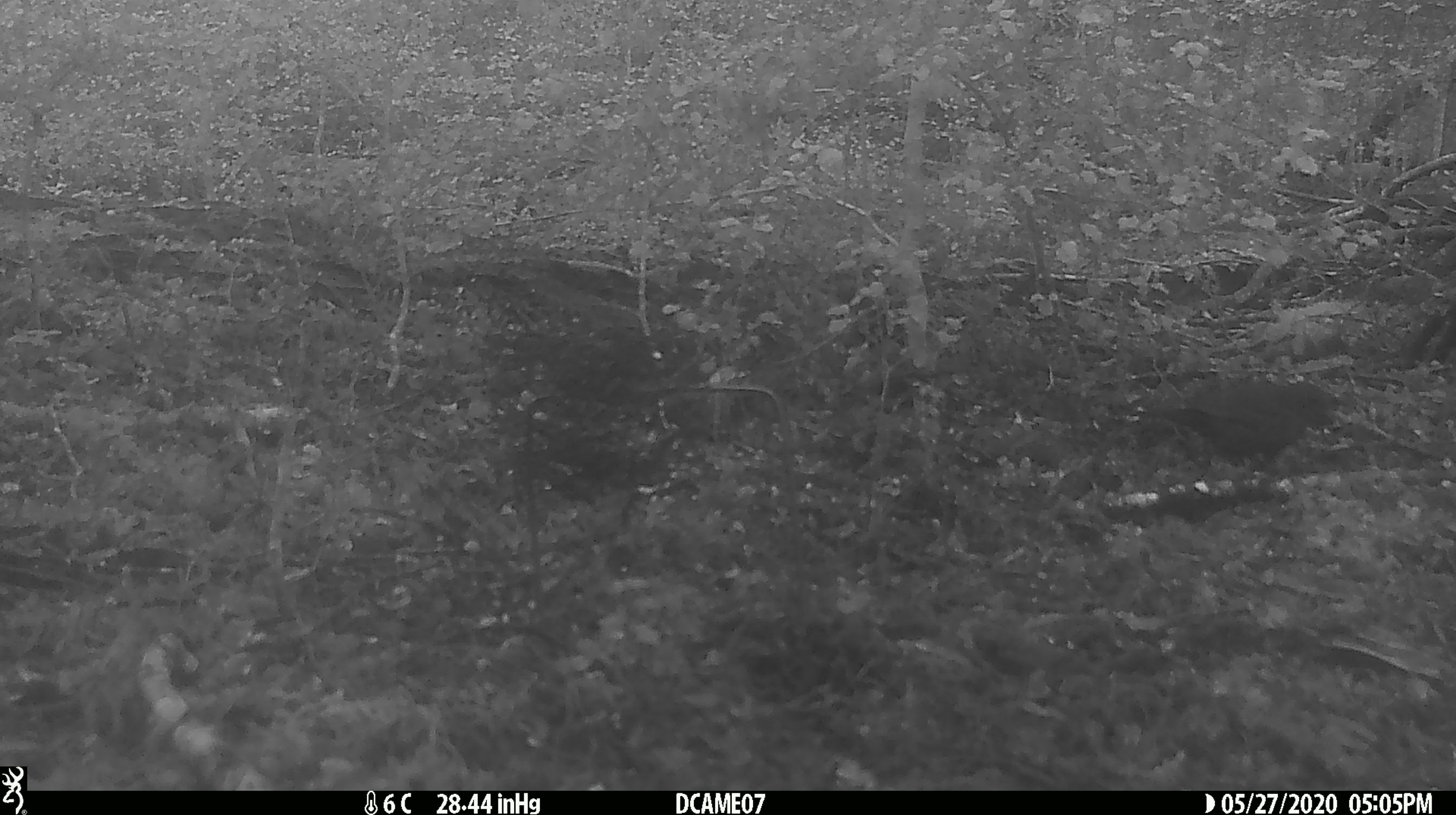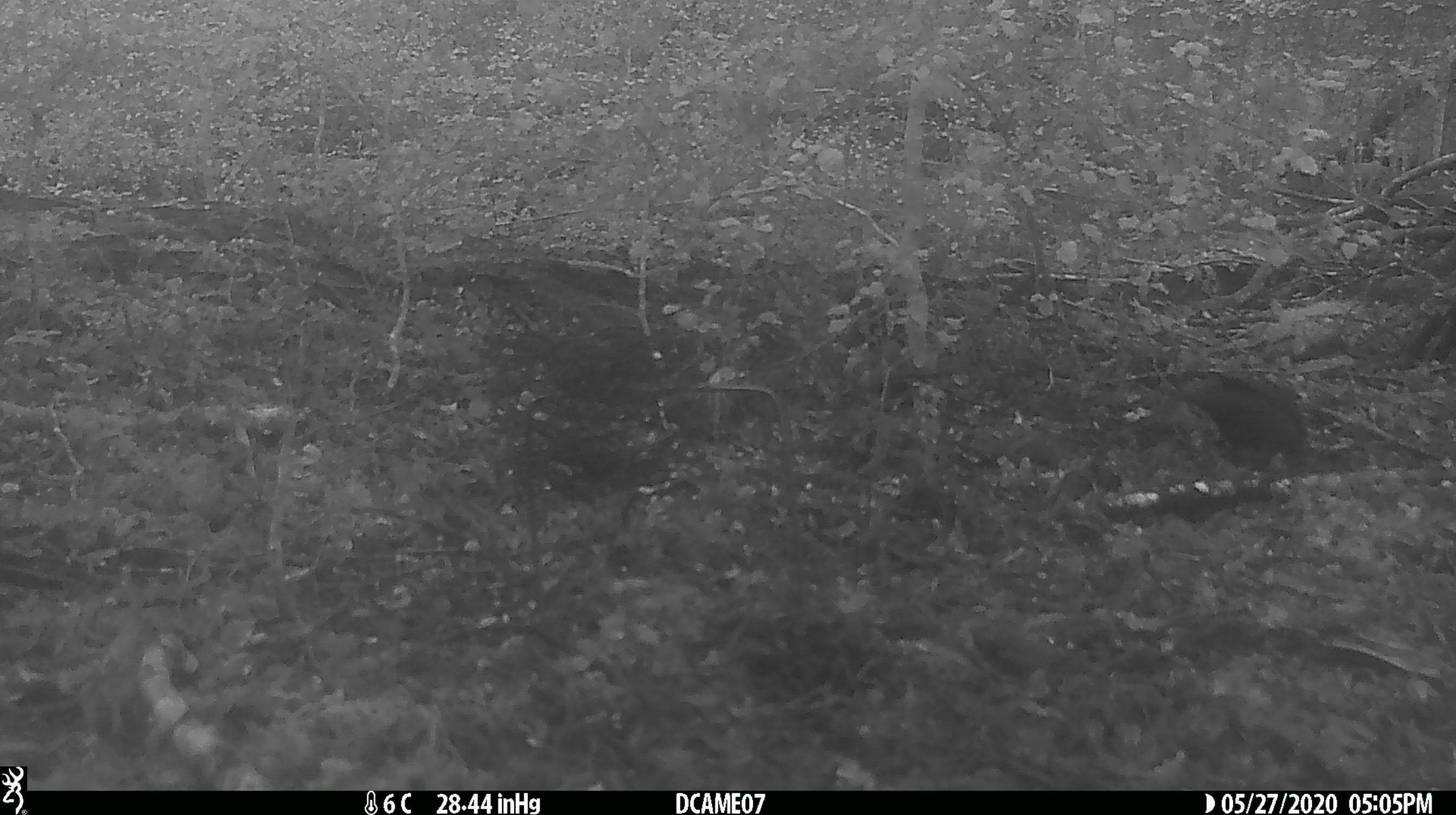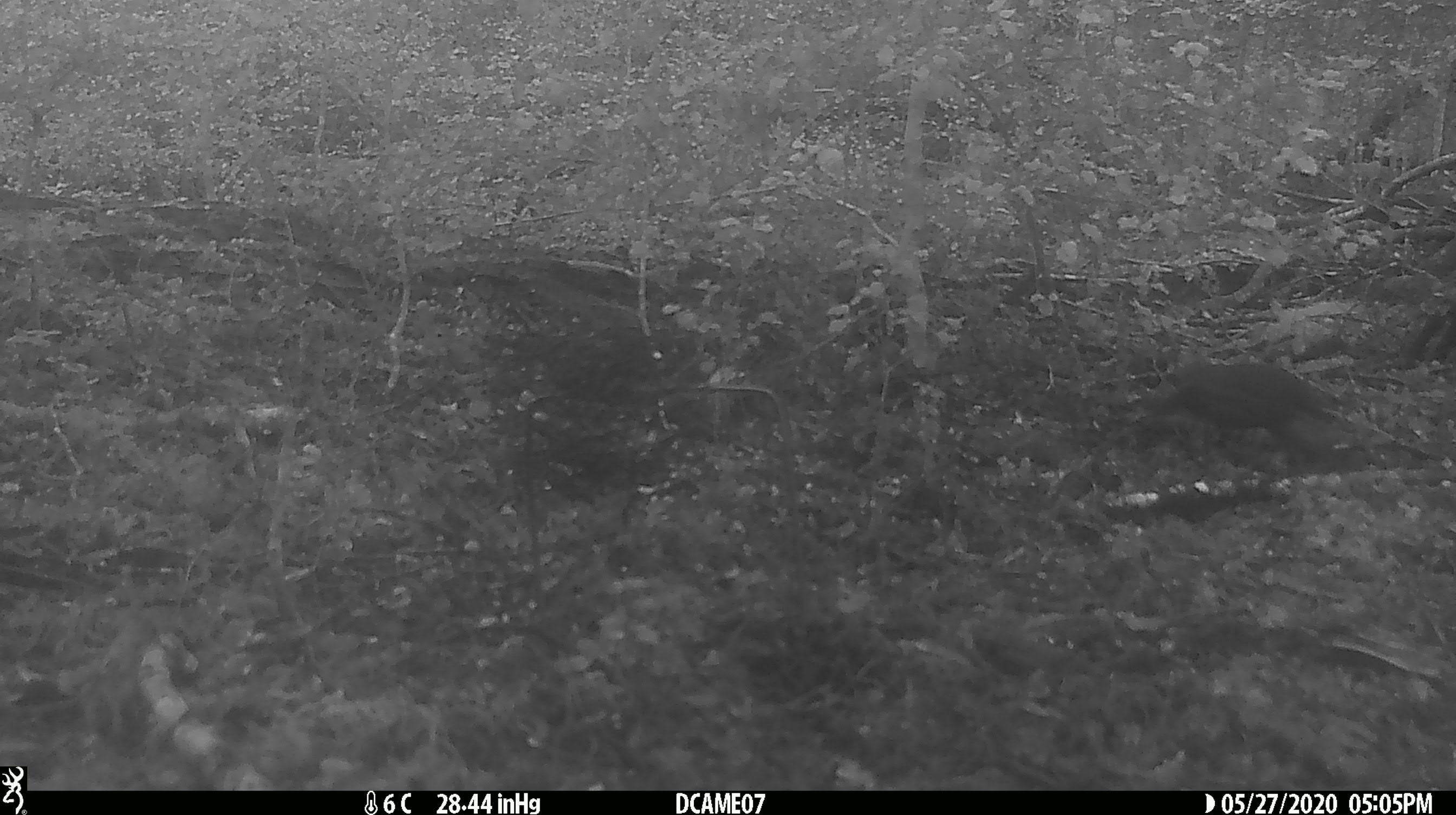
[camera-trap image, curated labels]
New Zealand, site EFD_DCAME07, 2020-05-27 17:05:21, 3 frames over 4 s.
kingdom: Animalia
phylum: Chordata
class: Aves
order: Passeriformes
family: Turdidae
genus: Turdus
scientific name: Turdus merula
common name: eurasian blackbird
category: blackbird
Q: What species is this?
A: Blackbird (eurasian blackbird) (Turdus merula).